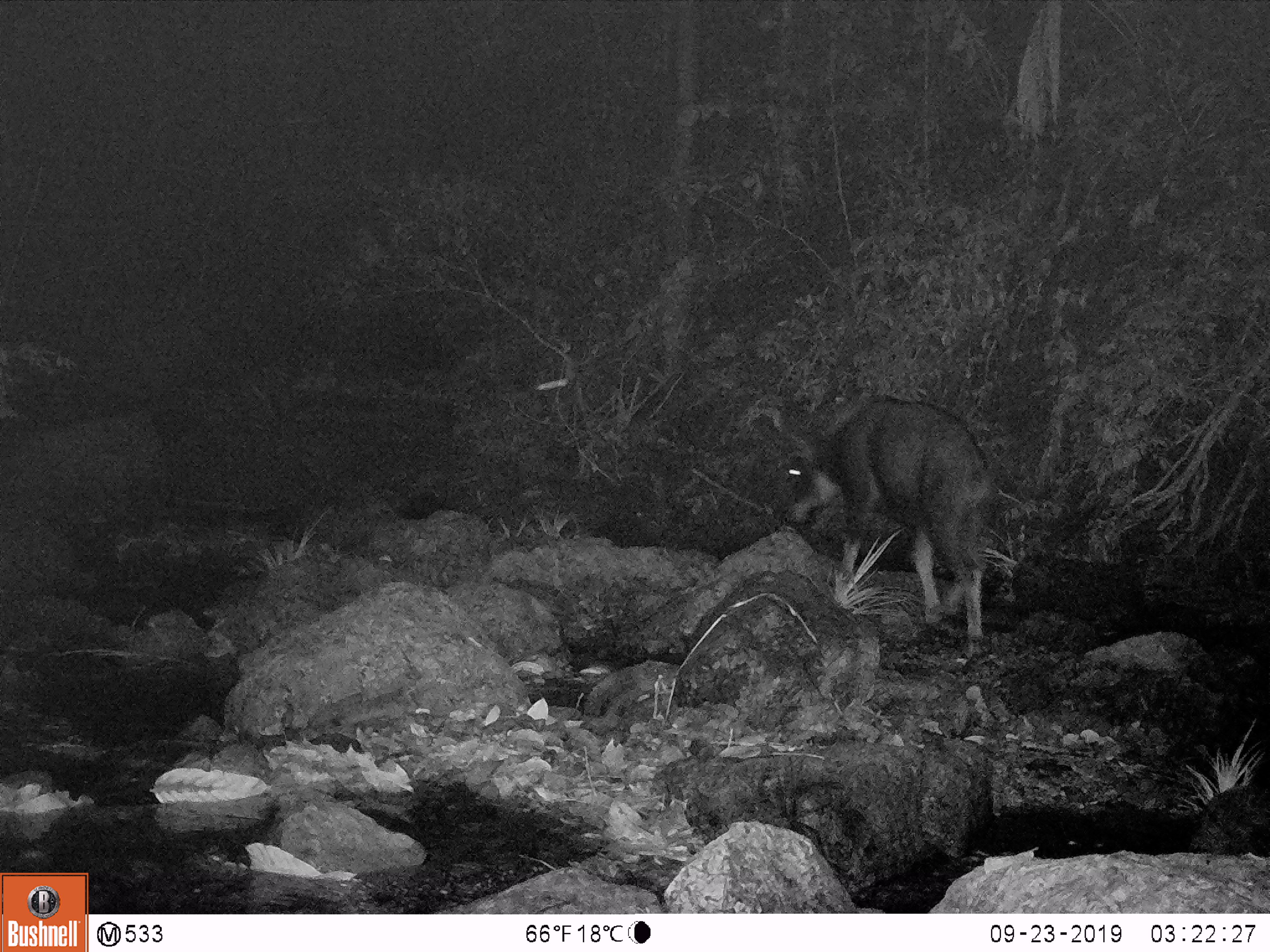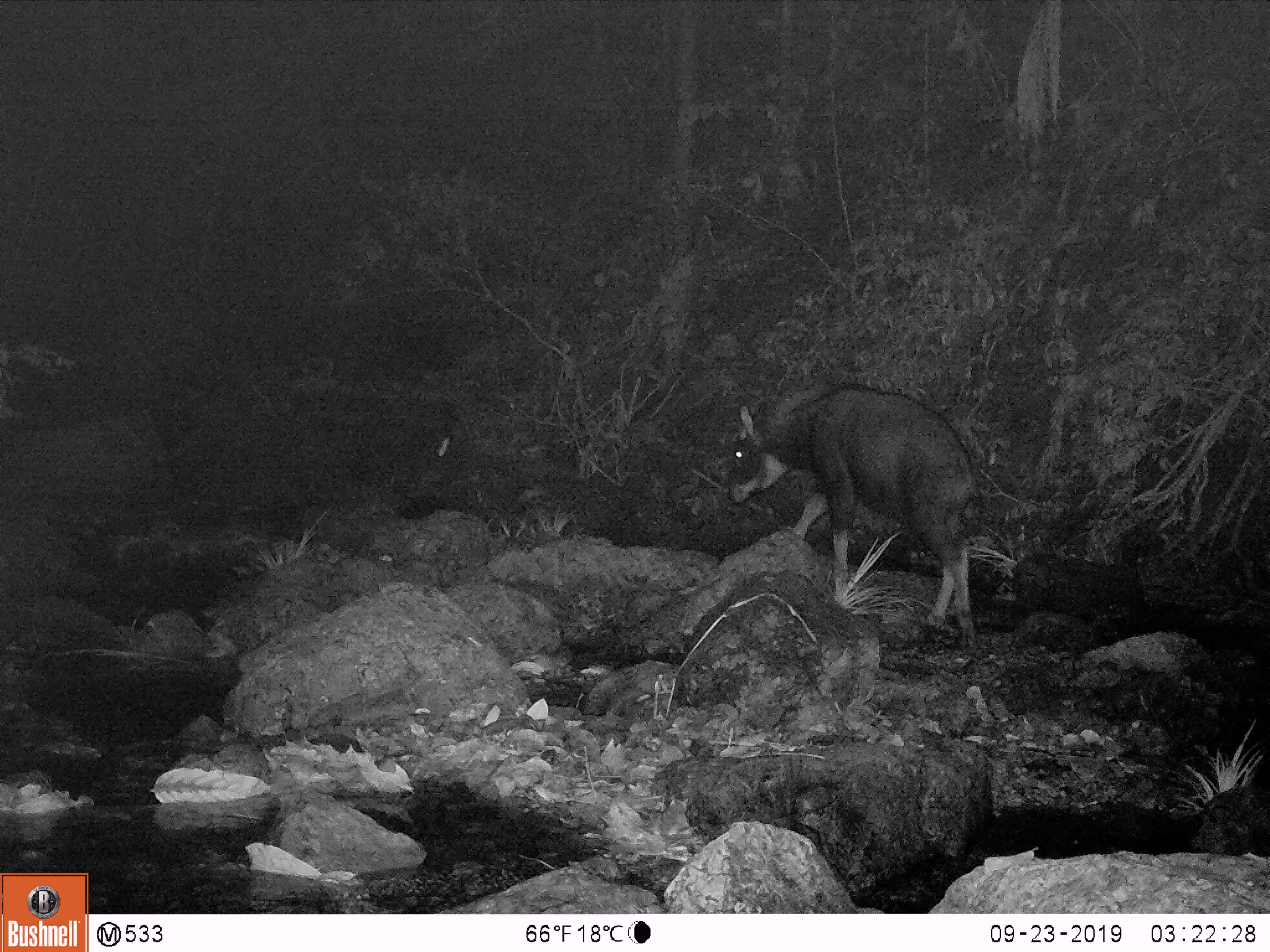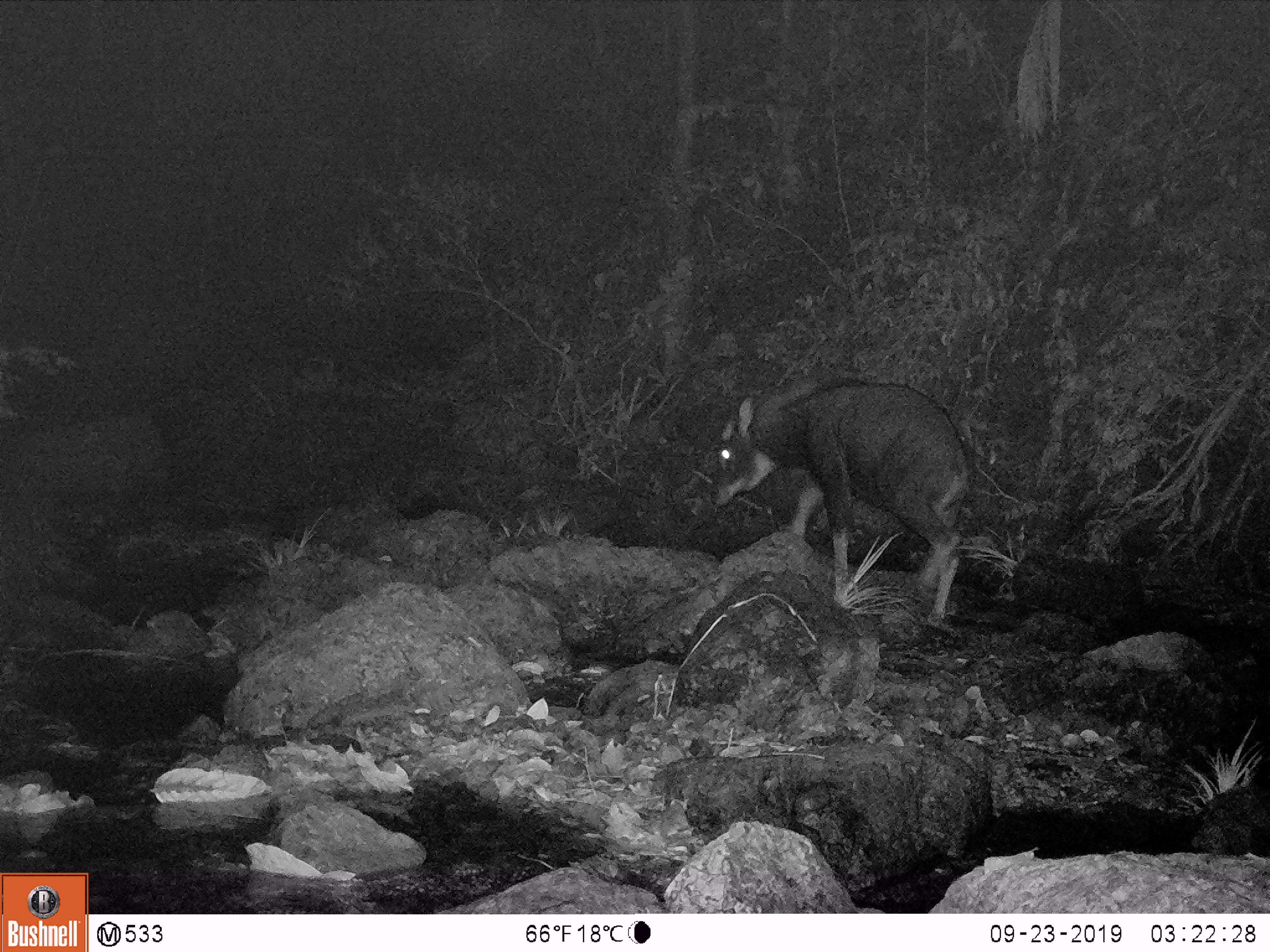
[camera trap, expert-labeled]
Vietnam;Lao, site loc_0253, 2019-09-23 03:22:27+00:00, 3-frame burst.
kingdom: Animalia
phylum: Chordata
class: Mammalia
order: Artiodactyla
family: Bovidae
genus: Capricornis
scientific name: Capricornis sumatraensis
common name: chinese serow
Chinese serow (Capricornis sumatraensis). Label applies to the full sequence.